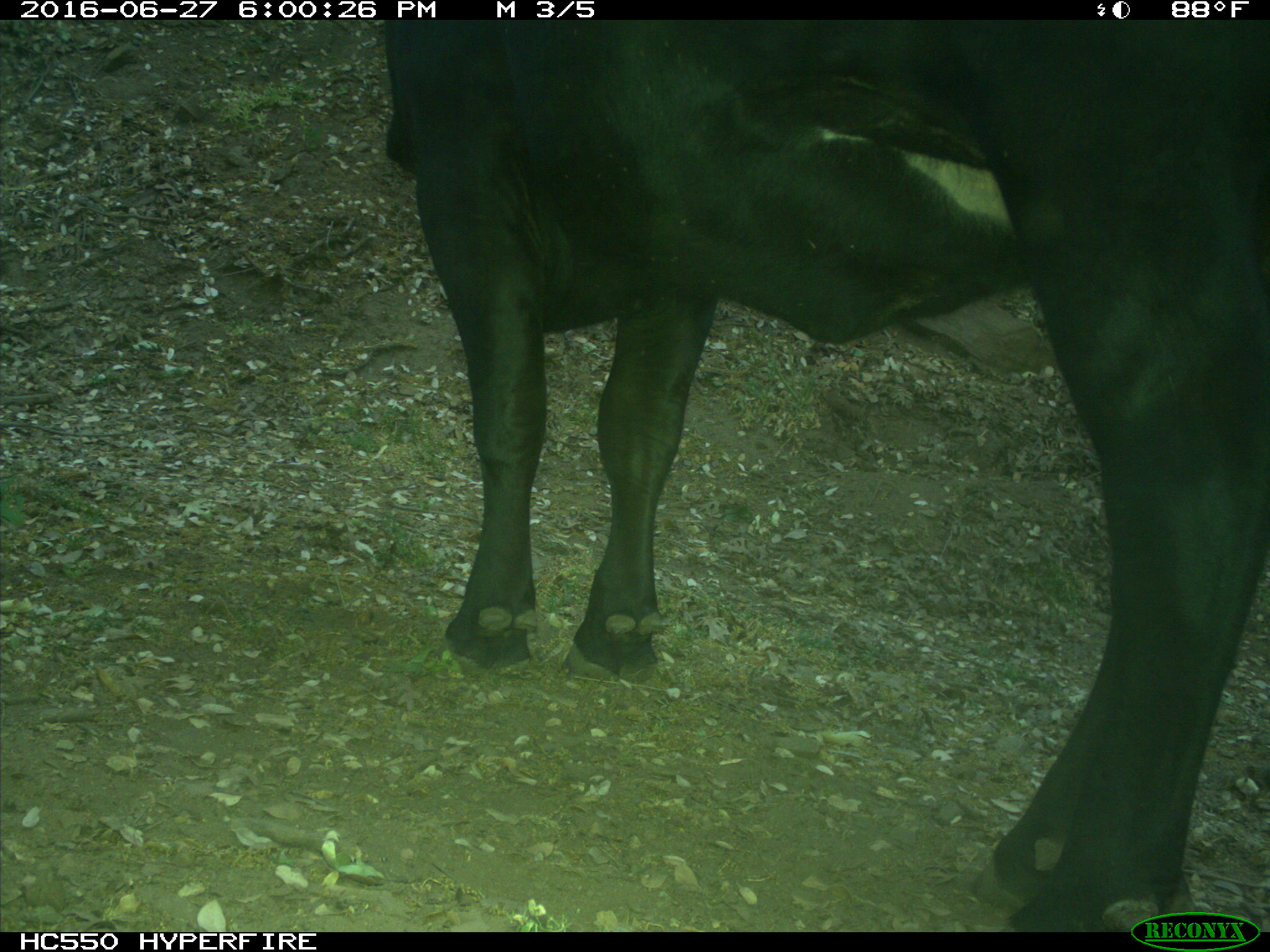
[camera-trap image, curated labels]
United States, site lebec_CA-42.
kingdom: Animalia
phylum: Chordata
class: Mammalia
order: Artiodactyla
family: Bovidae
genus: Bos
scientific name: Bos taurus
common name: domestic cow